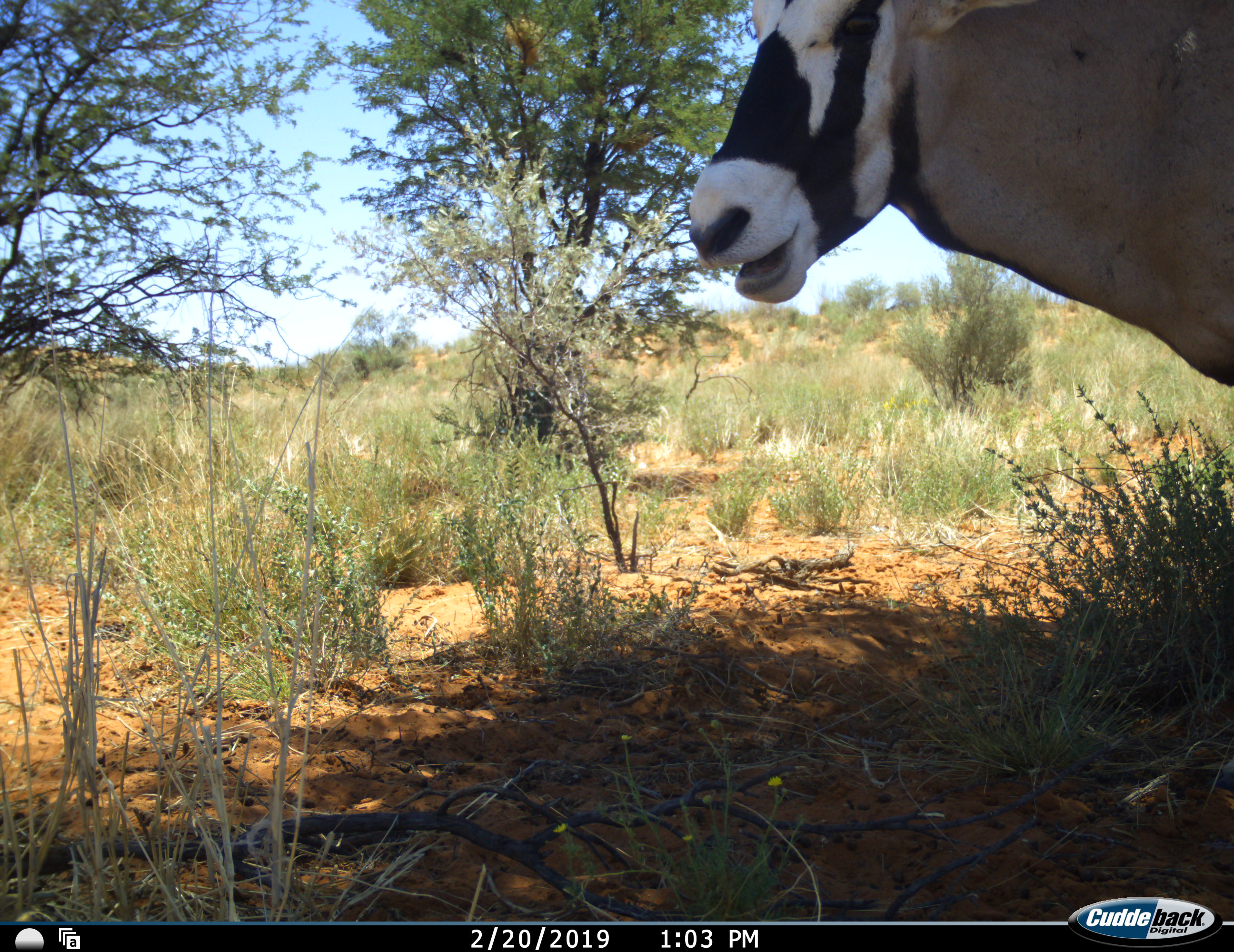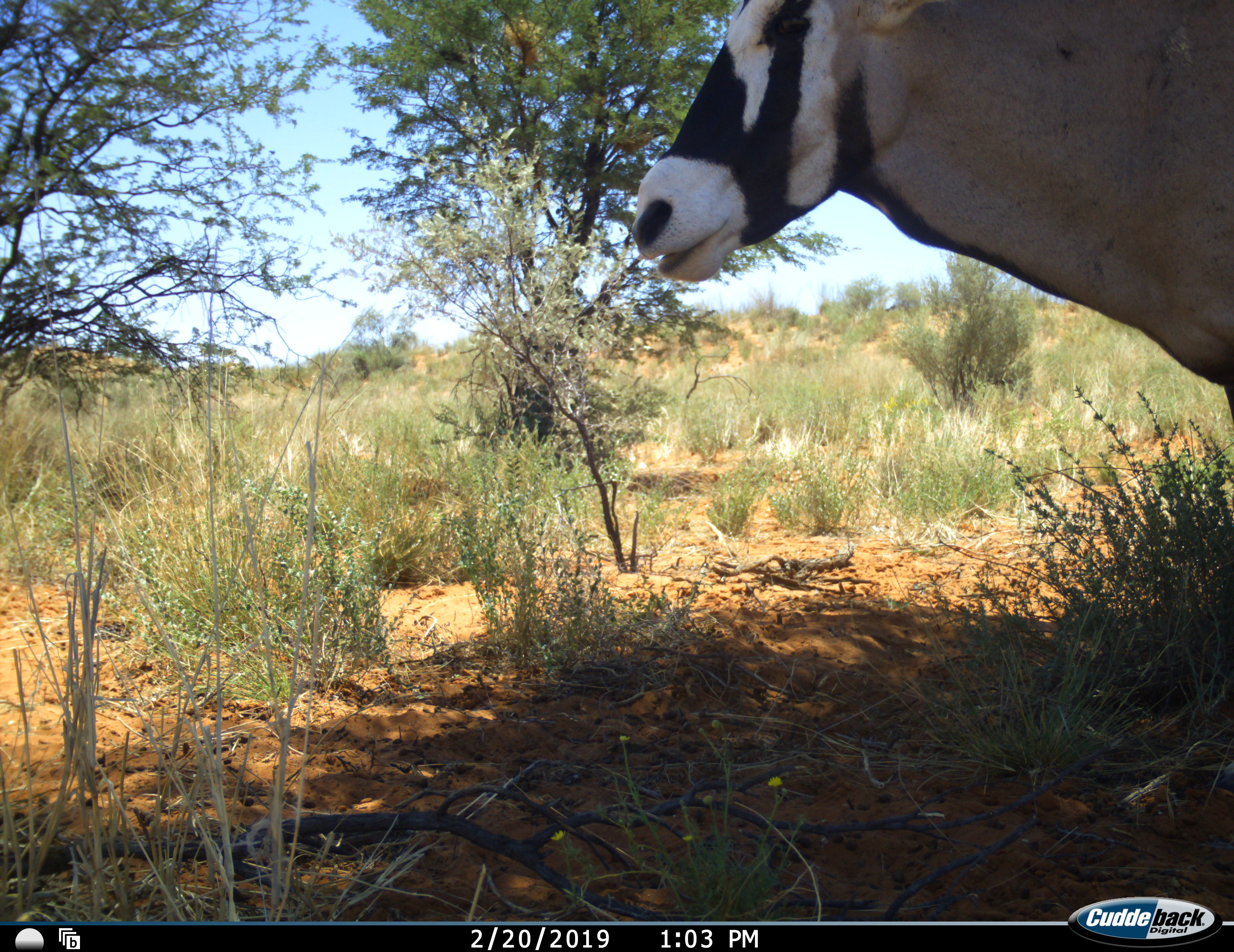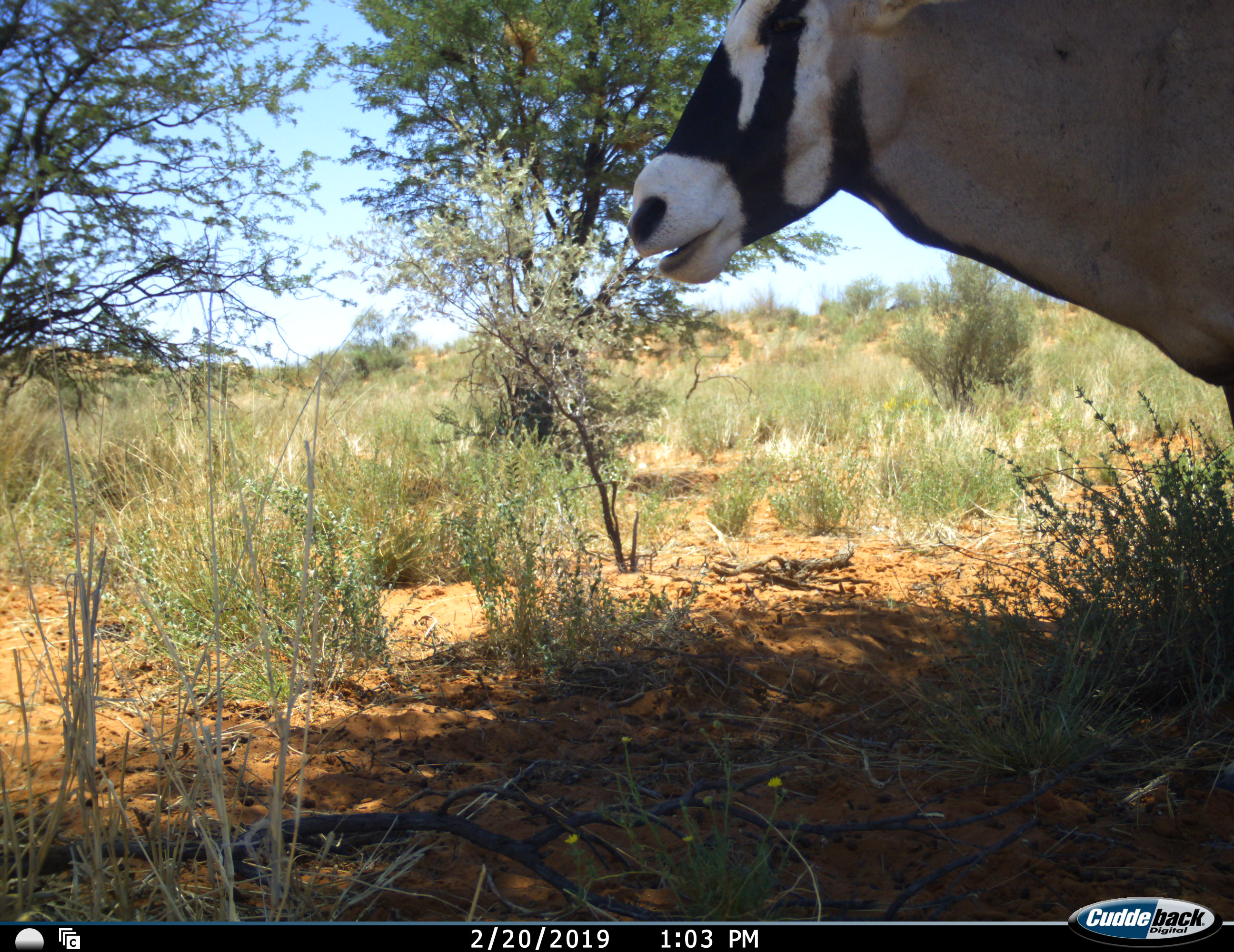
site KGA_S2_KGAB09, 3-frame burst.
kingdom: Animalia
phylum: Chordata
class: Mammalia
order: Artiodactyla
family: Bovidae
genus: Oryx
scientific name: Oryx gazella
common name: gemsbok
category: oryx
Oryx (gemsbok) (Oryx gazella), count 1. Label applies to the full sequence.